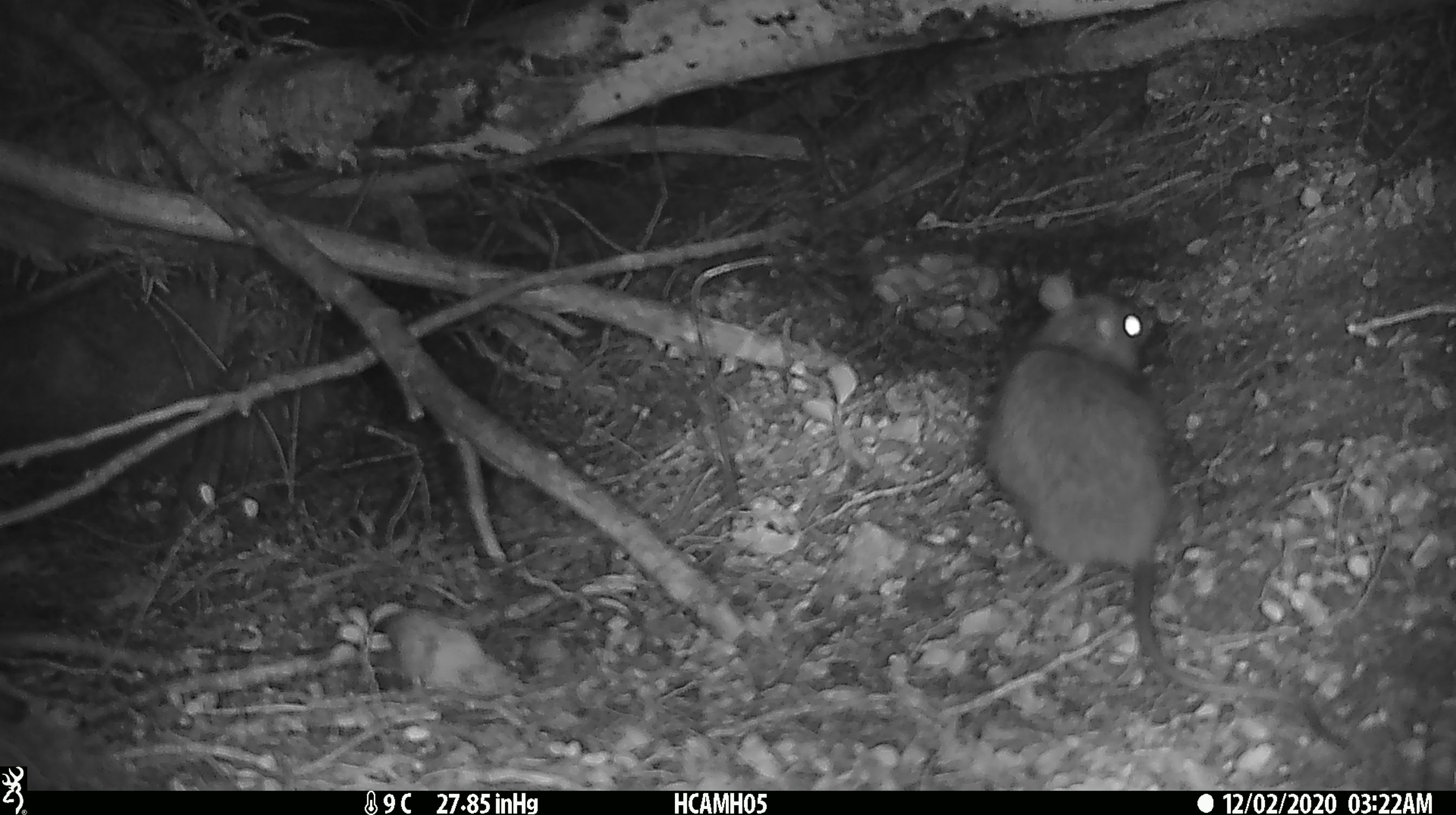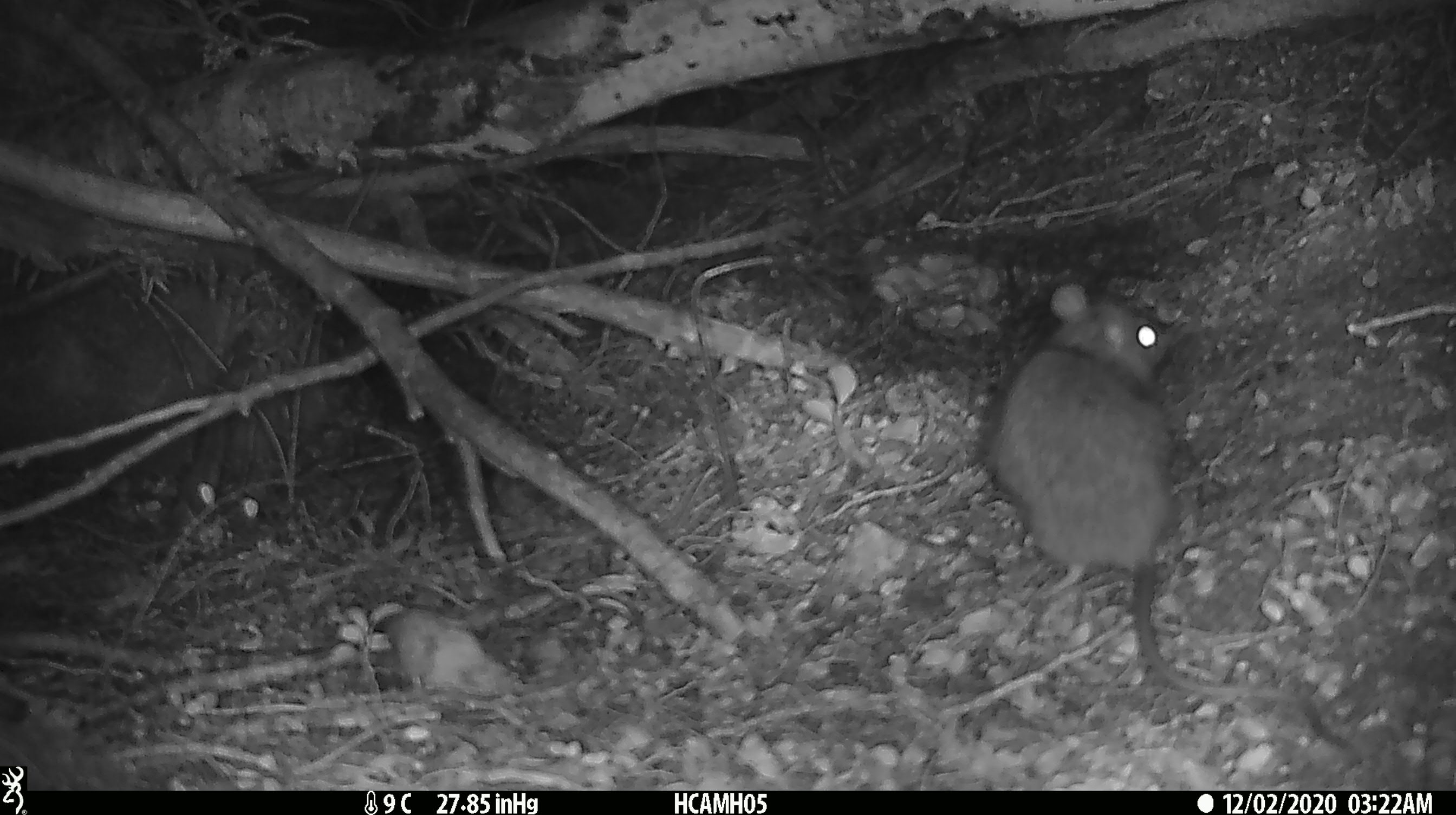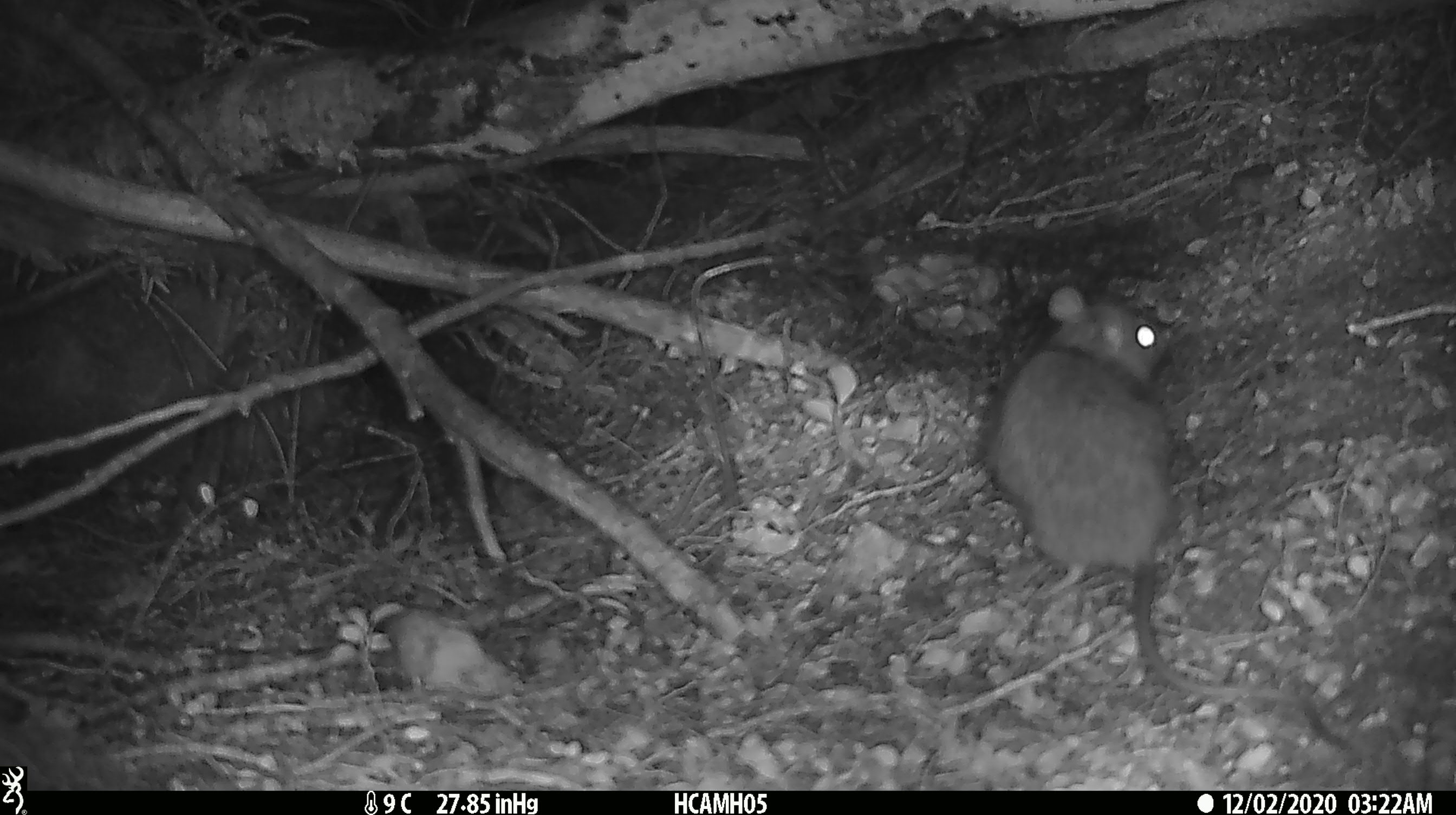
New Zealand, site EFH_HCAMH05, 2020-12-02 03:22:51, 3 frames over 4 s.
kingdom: Animalia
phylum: Chordata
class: Mammalia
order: Rodentia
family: Muridae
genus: Rattus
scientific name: Rattus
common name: rat